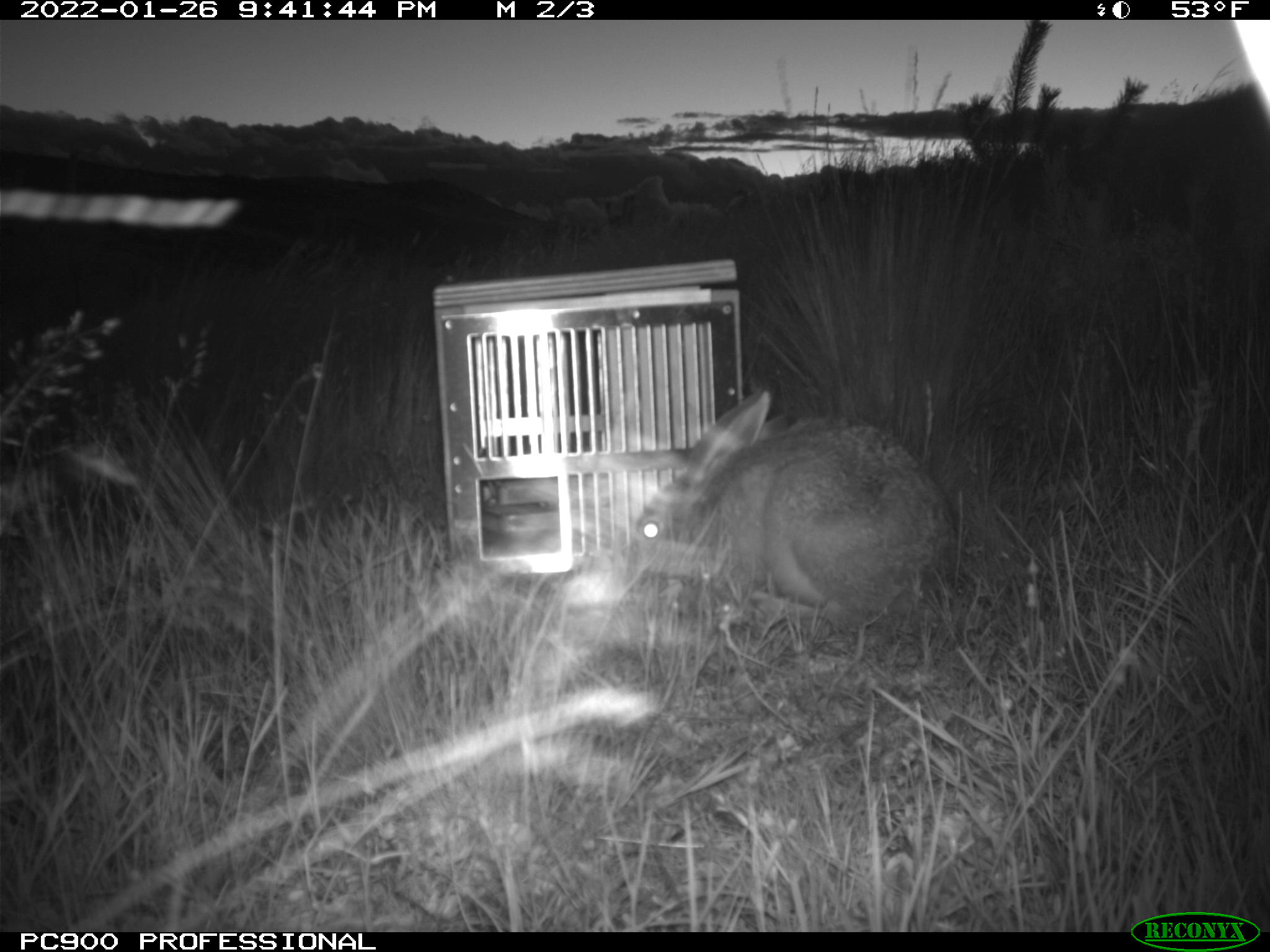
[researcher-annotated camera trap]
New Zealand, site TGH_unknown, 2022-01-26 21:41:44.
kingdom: Animalia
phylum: Chordata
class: Mammalia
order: Lagomorpha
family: Leporidae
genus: Lepus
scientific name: Lepus europaeus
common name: brown hare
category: hare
Hare (brown hare) (Lepus europaeus).